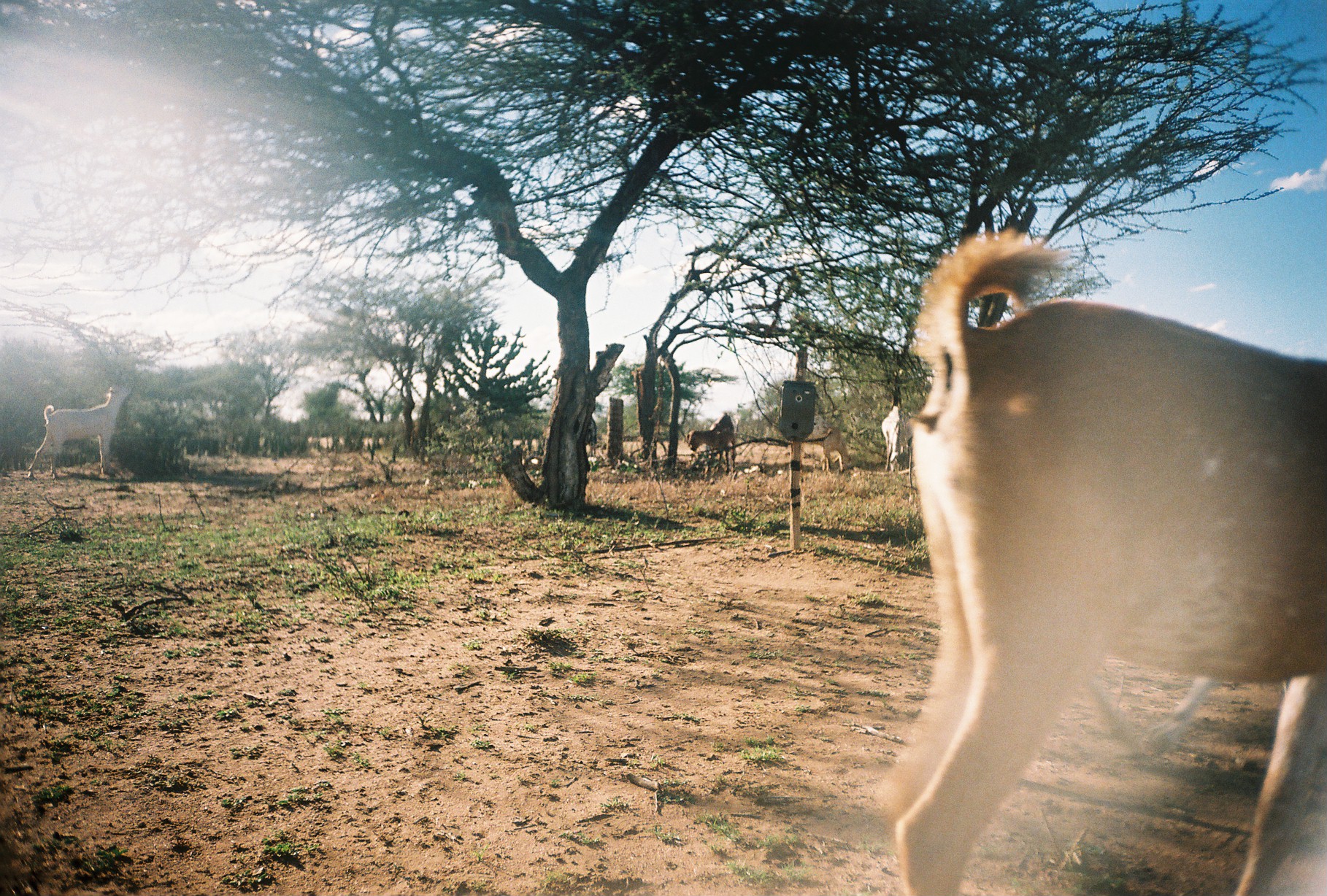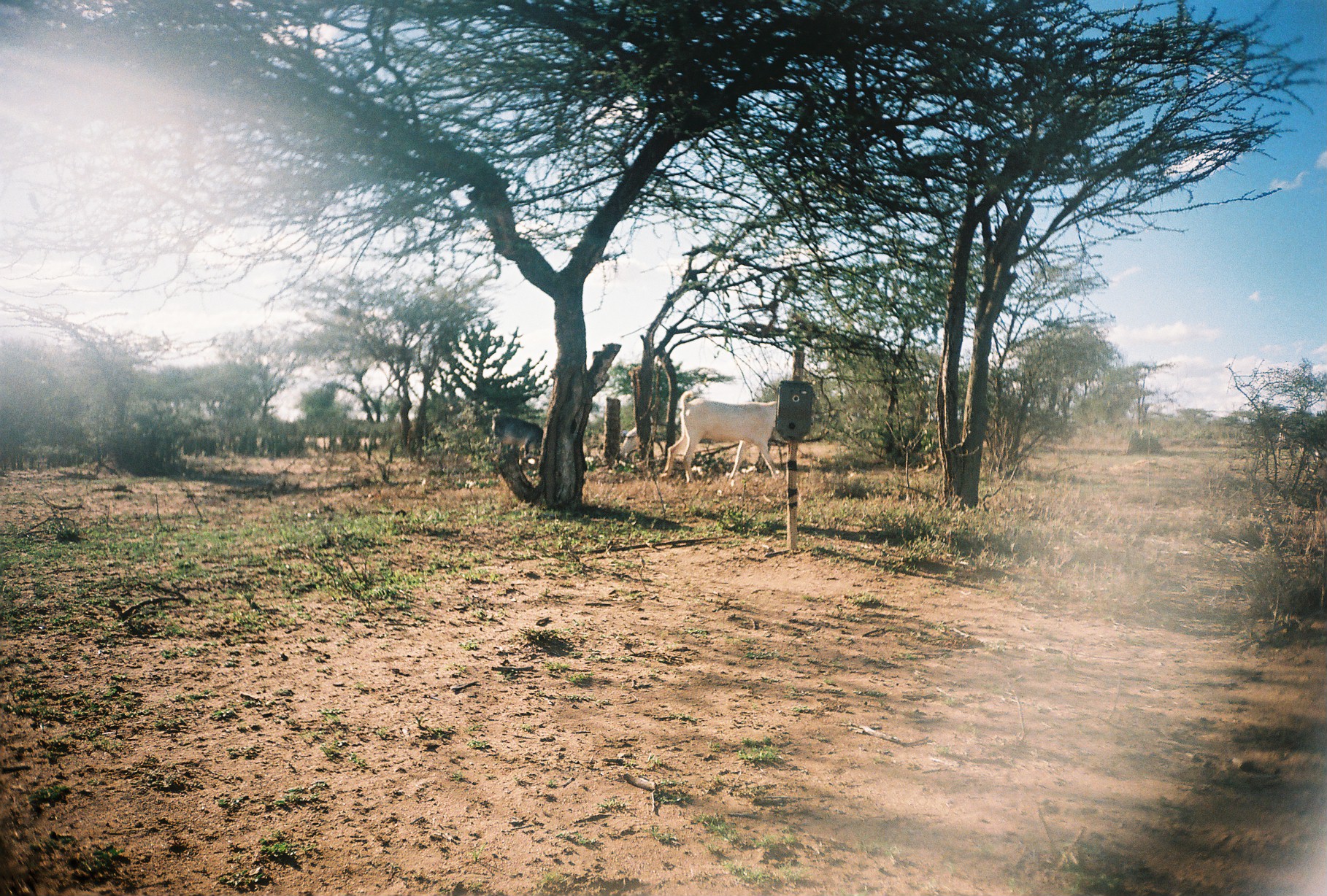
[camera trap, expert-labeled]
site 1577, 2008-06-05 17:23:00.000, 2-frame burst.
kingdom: Animalia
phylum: Chordata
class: Mammalia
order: Artiodactyla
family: Bovidae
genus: Capra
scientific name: Capra aegagrus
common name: wild goat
Capra aegagrus (wild goat), count 5.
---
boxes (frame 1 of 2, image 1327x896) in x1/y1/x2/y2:
capra aegagrus: 876/228/1322/896; 24/384/134/478; 684/412/737/471; 810/419/851/471; 882/407/909/470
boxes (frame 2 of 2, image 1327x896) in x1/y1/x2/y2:
capra aegagrus: 663/392/779/478; 489/412/541/454; 617/422/662/464